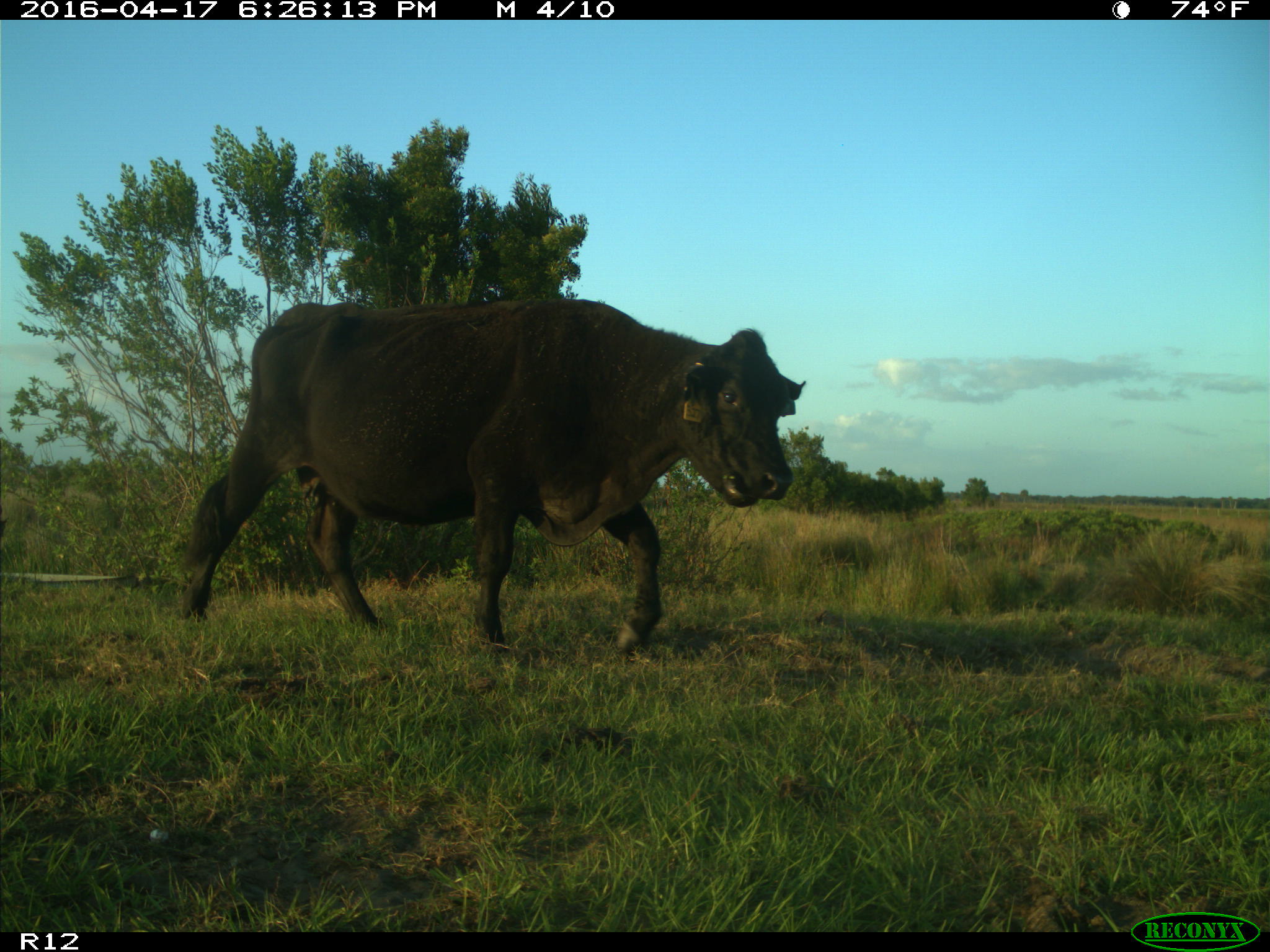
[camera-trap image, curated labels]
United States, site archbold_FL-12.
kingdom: Animalia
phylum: Chordata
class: Mammalia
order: Artiodactyla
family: Bovidae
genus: Bos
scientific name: Bos taurus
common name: domestic cow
Bos taurus (domestic cow).